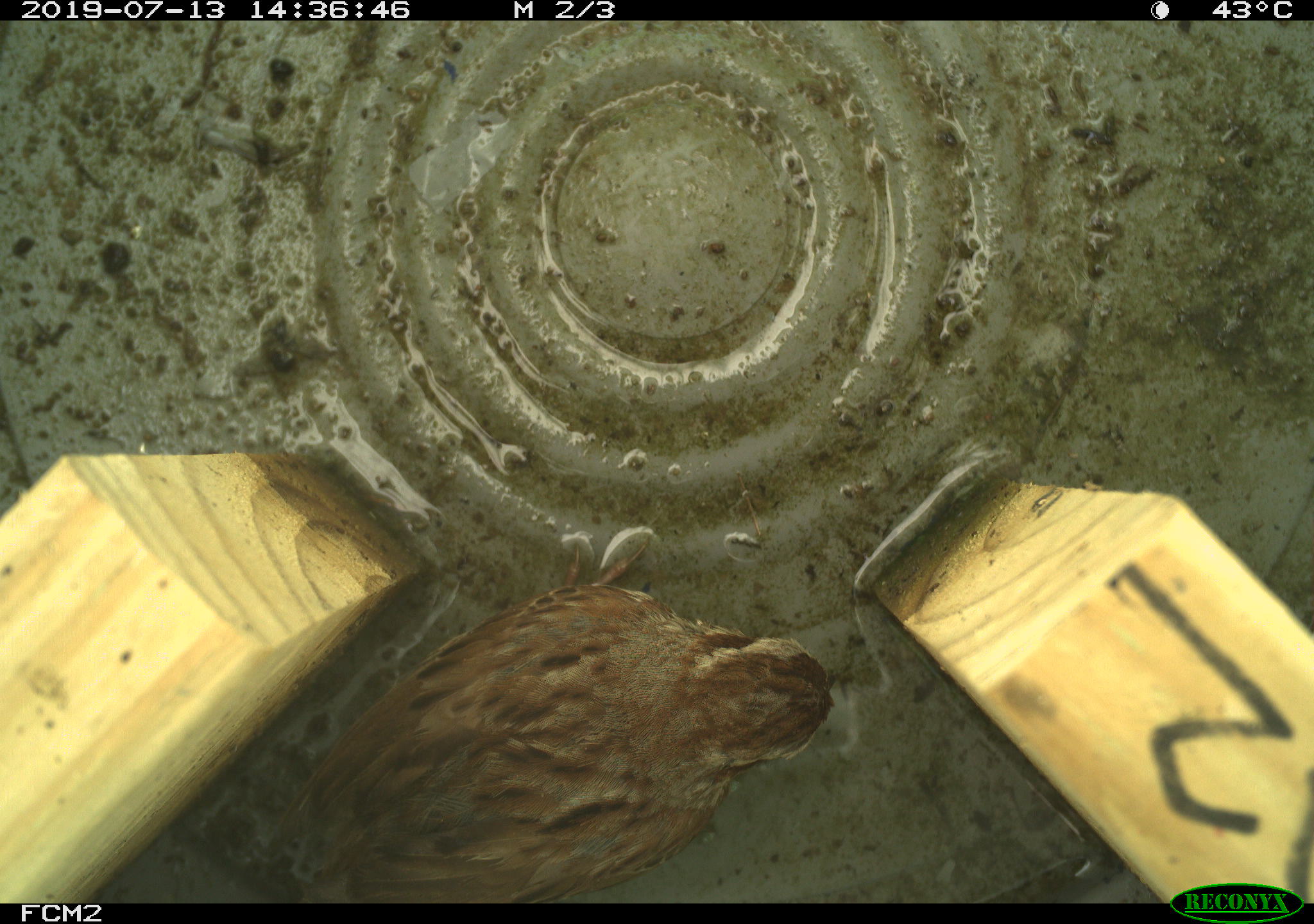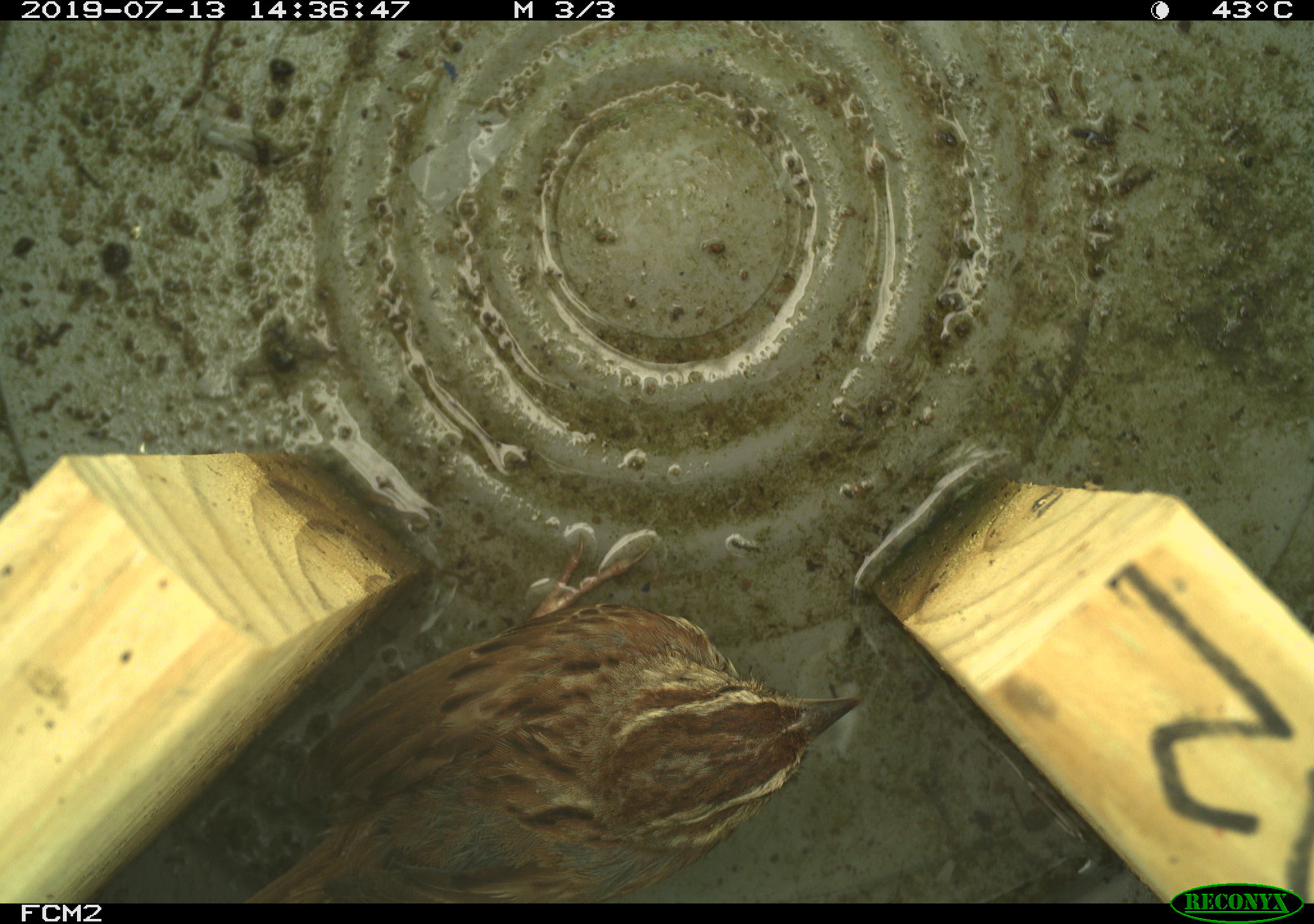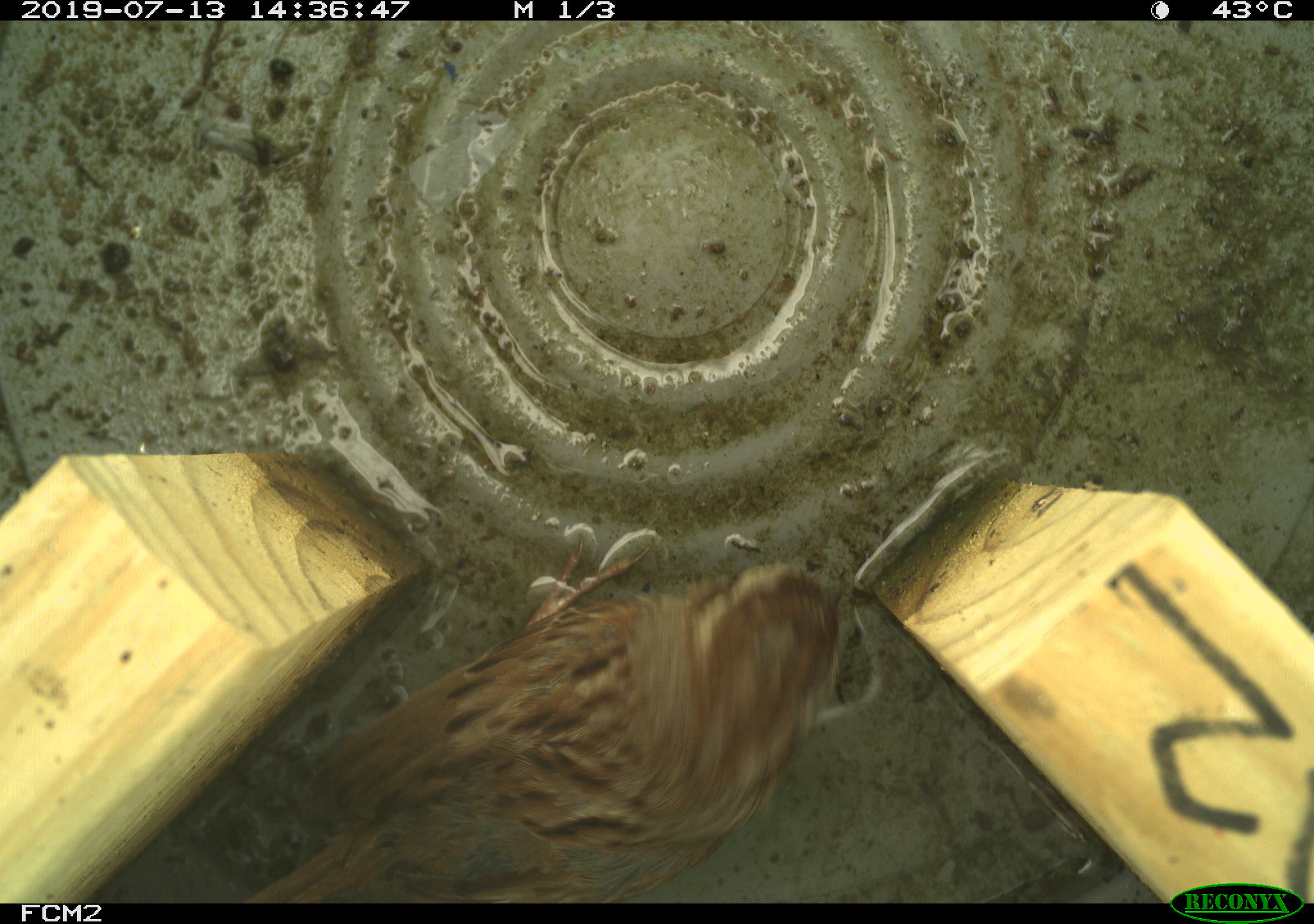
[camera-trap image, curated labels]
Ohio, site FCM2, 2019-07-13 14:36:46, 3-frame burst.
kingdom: Animalia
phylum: Chordata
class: Aves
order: Passeriformes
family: Passerellidae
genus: Melospiza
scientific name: Melospiza melodia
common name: song sparrow